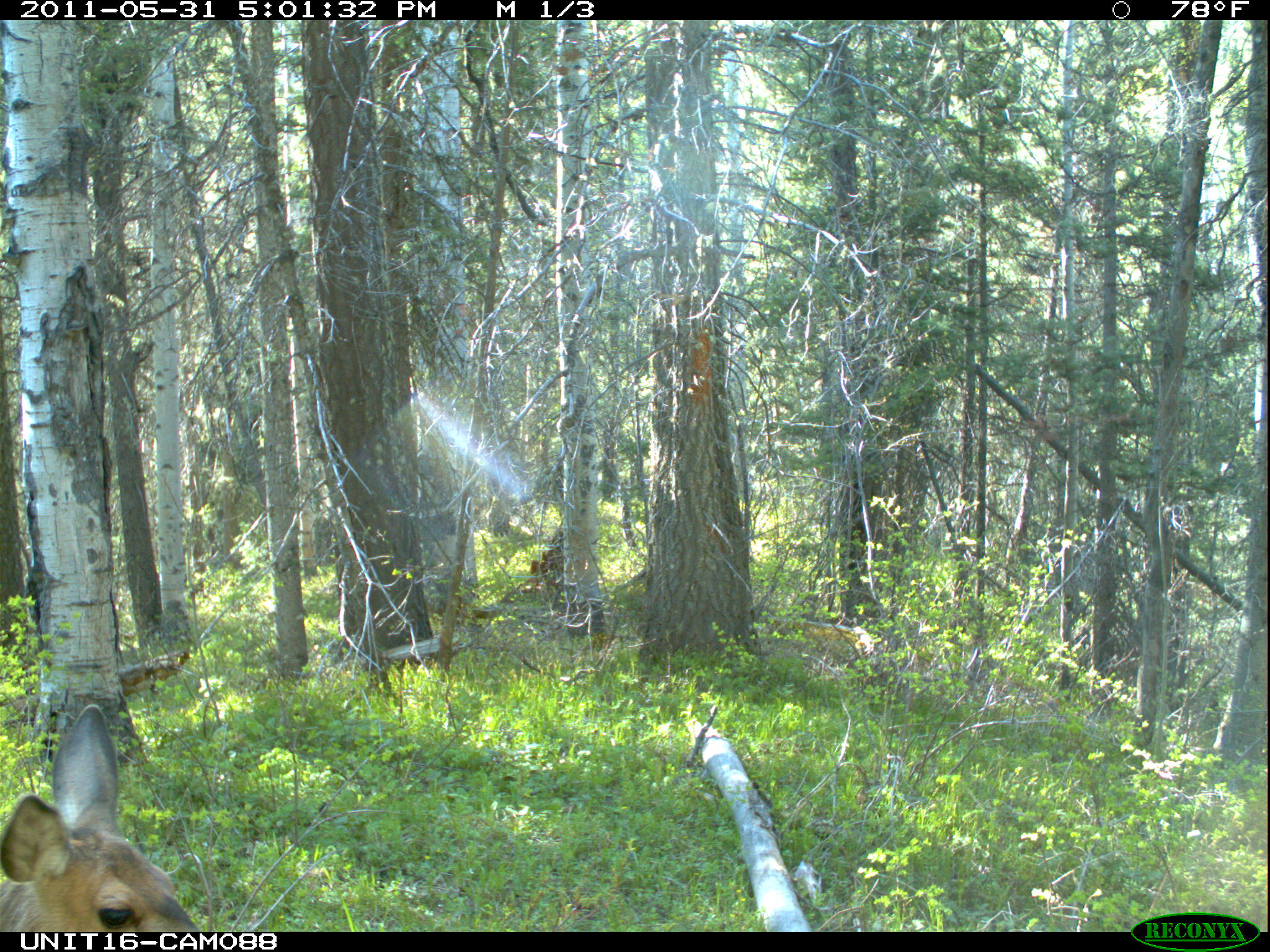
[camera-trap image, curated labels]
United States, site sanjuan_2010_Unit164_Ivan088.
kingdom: Animalia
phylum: Chordata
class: Mammalia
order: Artiodactyla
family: Cervidae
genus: Odocoileus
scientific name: Odocoileus hemionus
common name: mule deer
Odocoileus hemionus (mule deer).